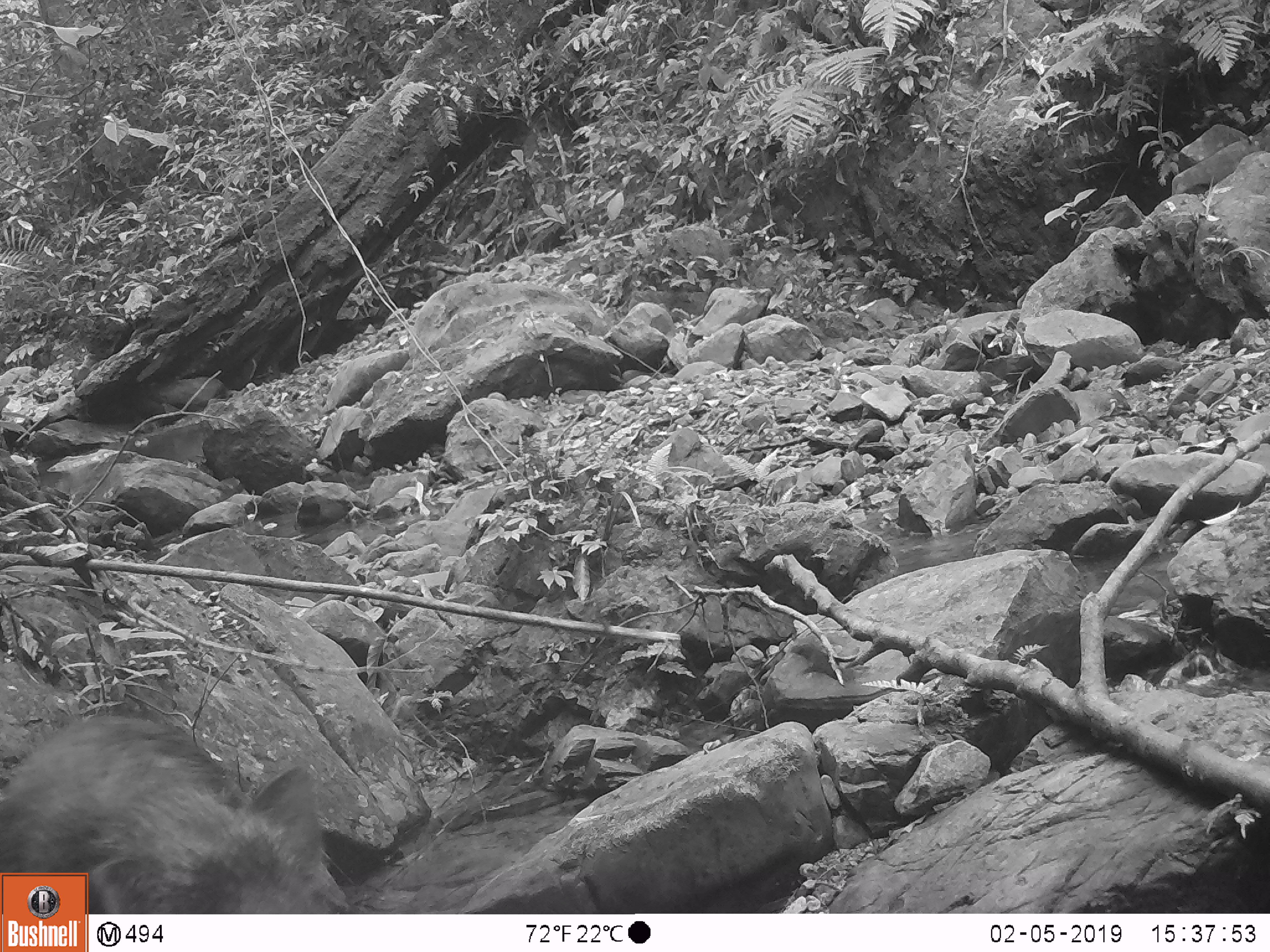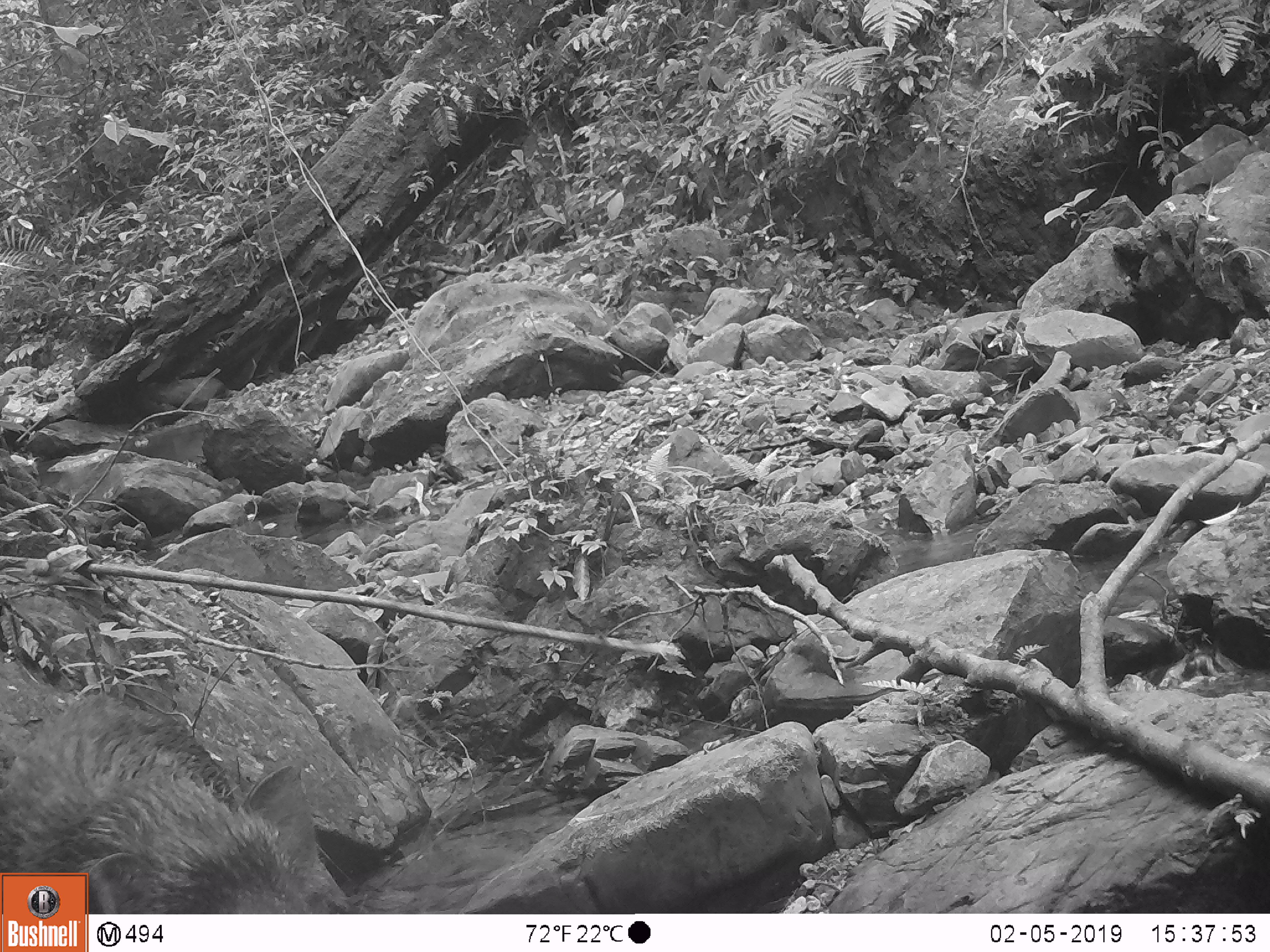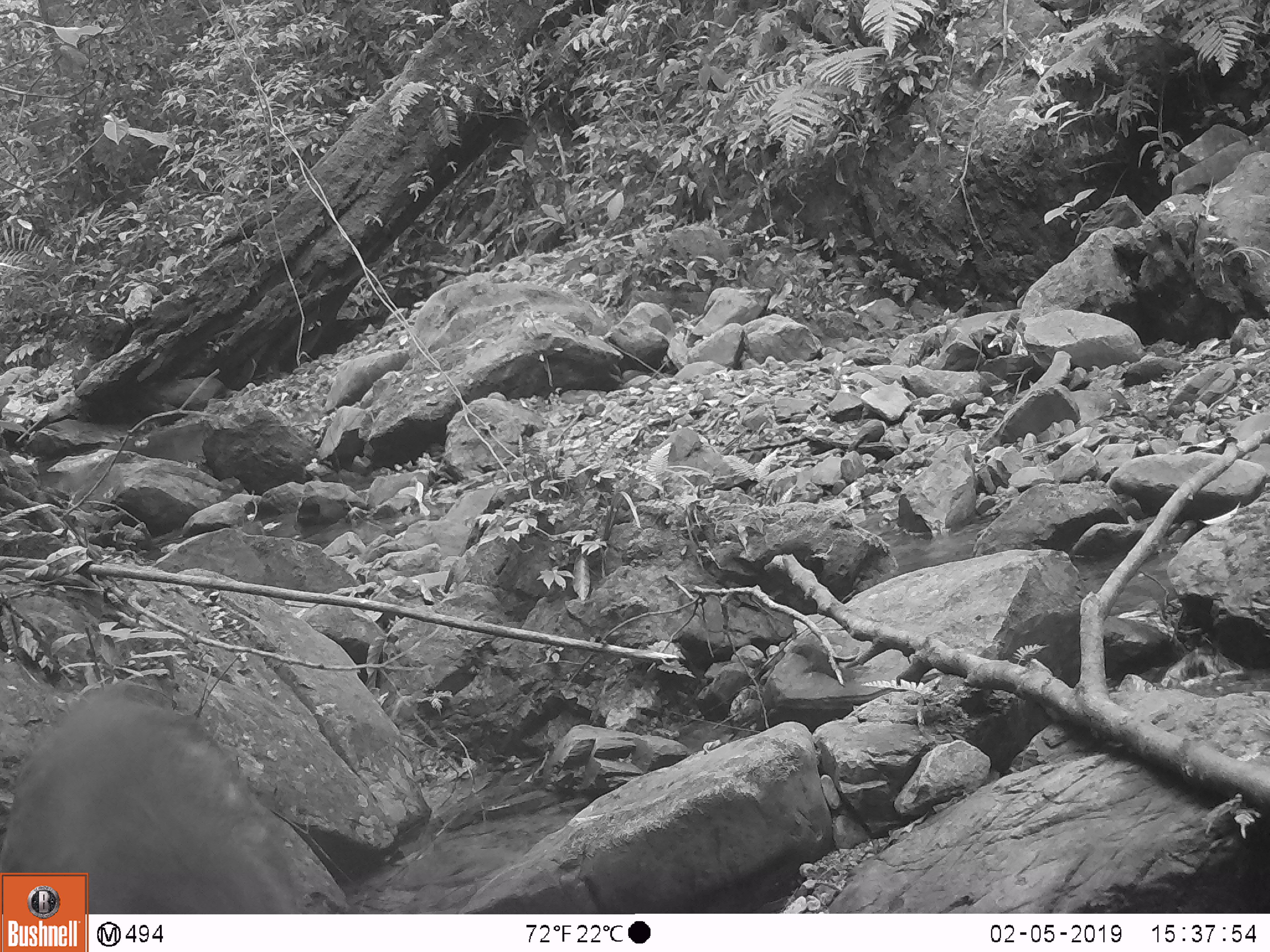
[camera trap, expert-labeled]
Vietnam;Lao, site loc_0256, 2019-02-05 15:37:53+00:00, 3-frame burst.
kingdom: Animalia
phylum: Chordata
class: Mammalia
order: Artiodactyla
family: Suidae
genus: Sus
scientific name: Sus scrofa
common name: eurasian wild pig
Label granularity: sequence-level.